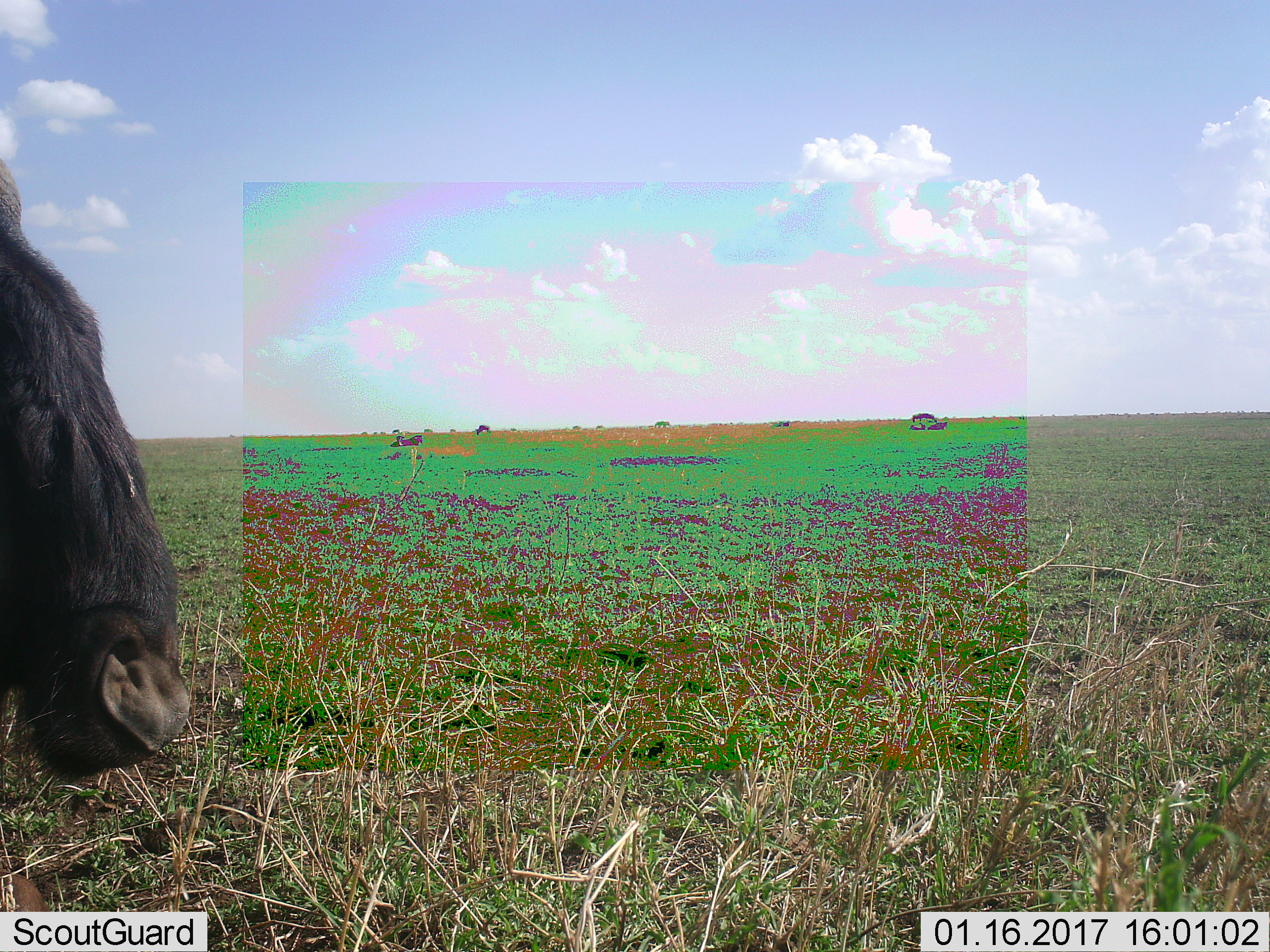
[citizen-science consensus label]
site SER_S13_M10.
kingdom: Animalia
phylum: Chordata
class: Mammalia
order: Artiodactyla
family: Bovidae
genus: Connochaetes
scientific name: Connochaetes taurinus taurinus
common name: blue wildebeest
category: wildebeestblue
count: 1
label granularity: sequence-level